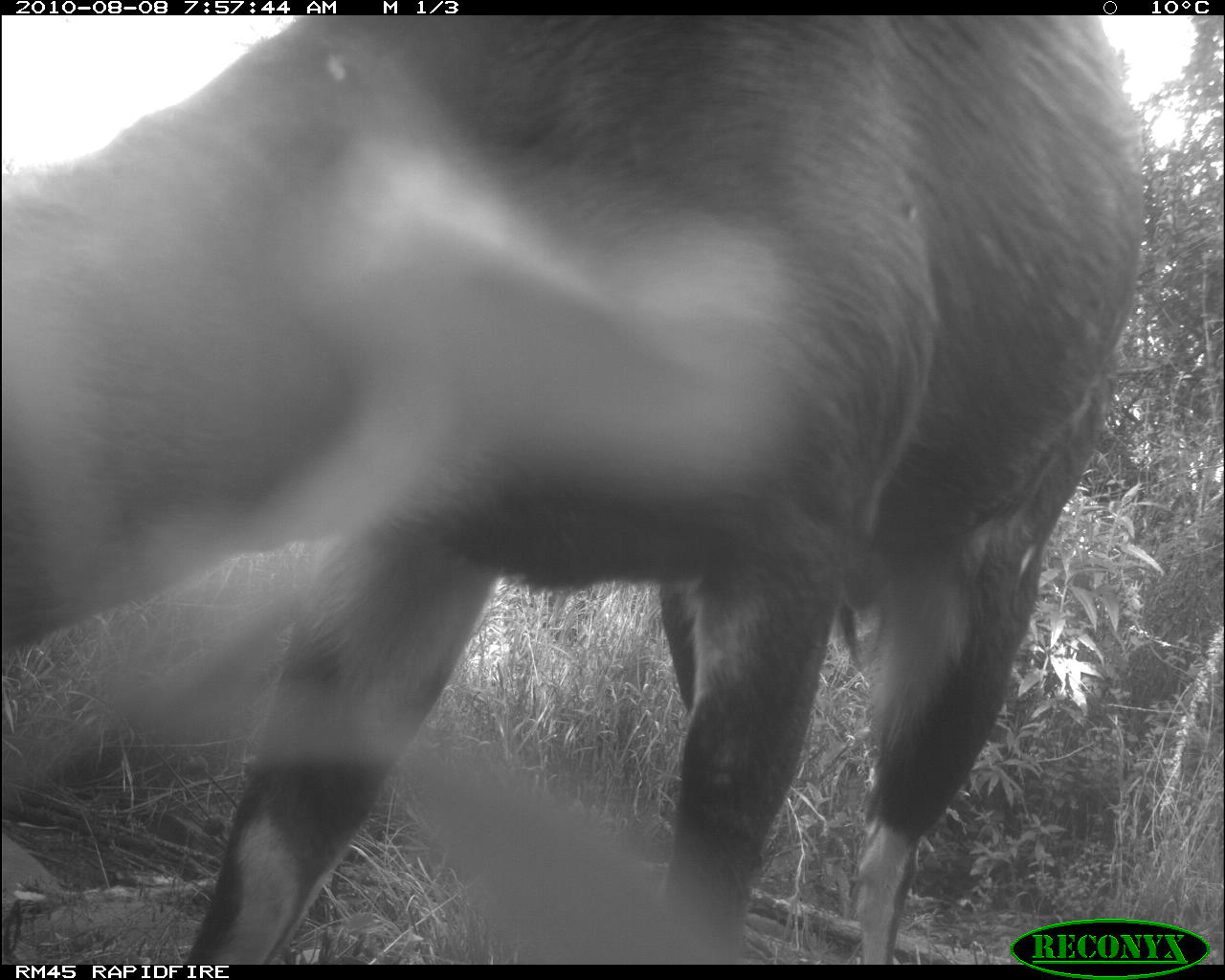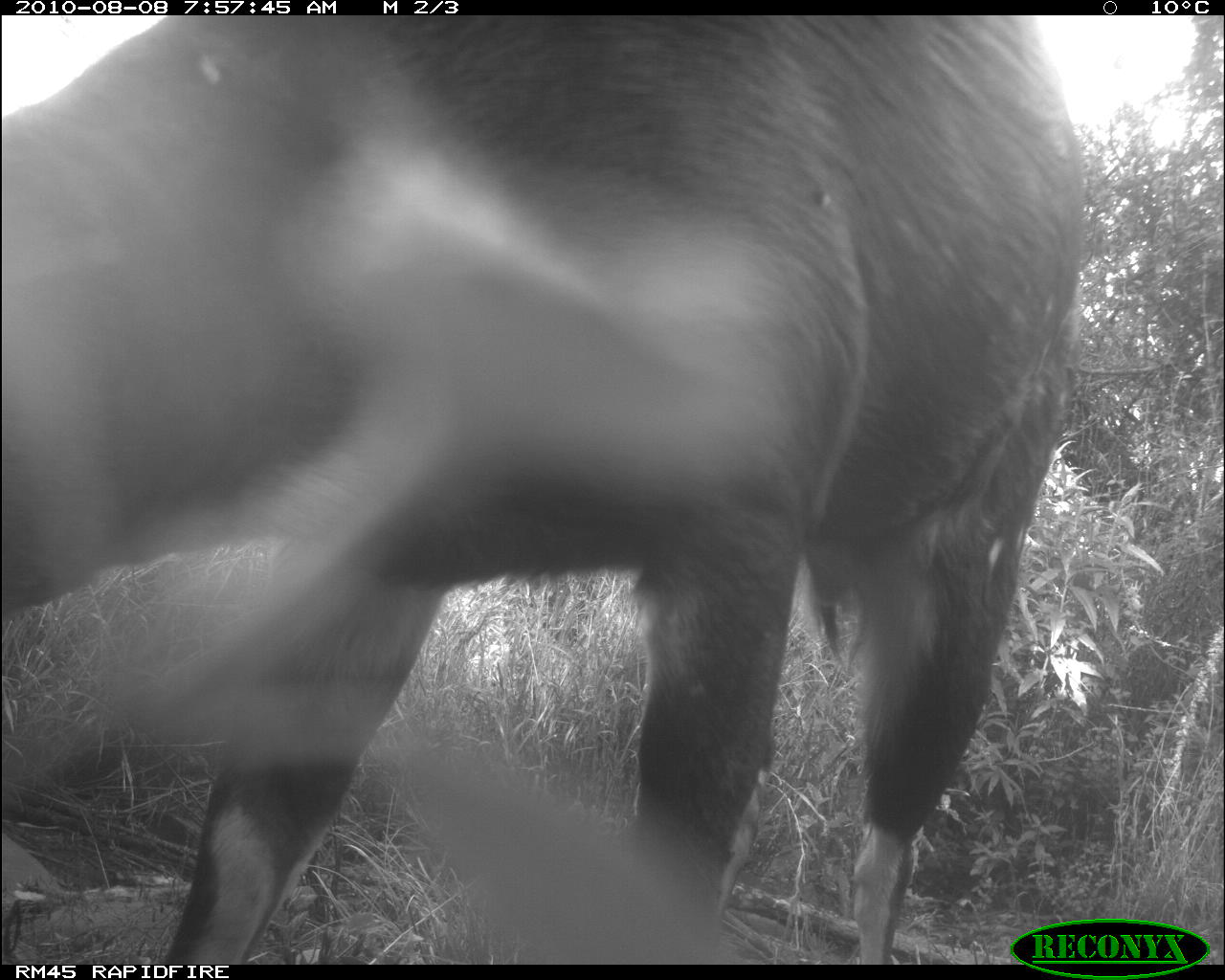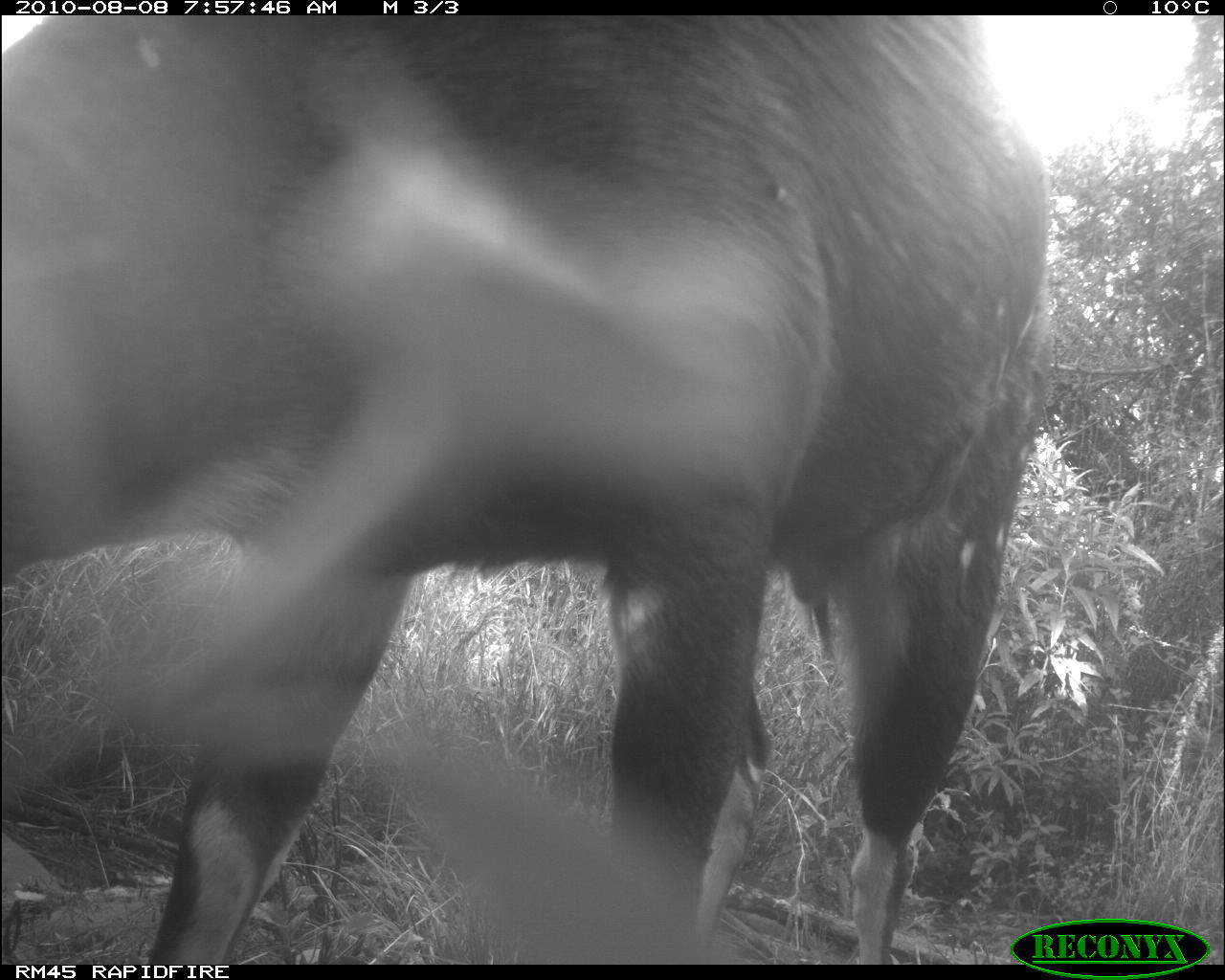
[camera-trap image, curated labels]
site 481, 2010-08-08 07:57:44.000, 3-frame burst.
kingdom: Animalia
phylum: Chordata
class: Mammalia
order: Artiodactyla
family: Bovidae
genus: Tragelaphus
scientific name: Tragelaphus scriptus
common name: bushbuck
Tragelaphus scriptus (bushbuck), count 1.